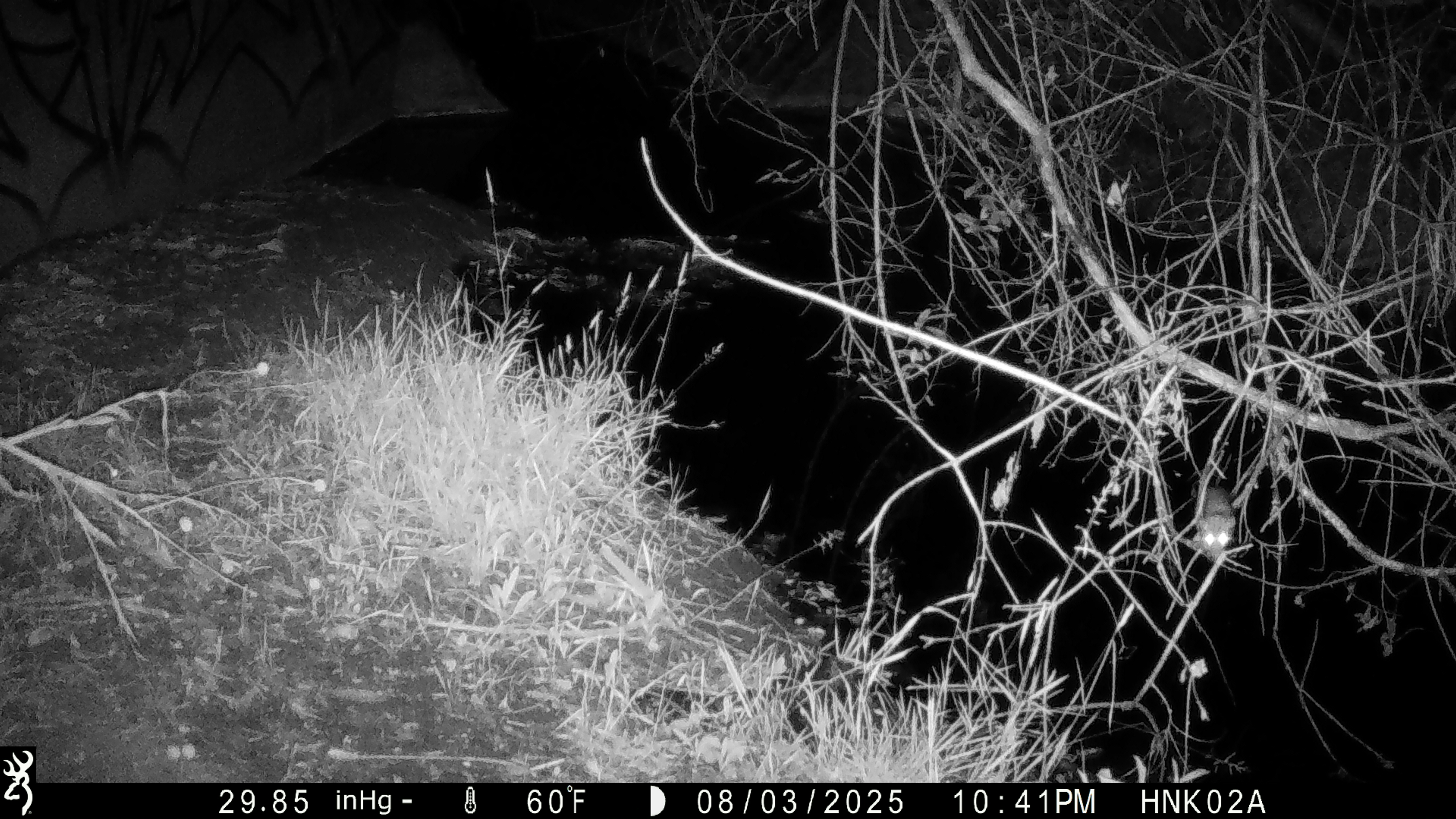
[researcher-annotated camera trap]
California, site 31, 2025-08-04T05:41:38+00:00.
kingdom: Animalia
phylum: Chordata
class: Mammalia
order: Rodentia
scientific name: Rodentia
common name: mouse or rat